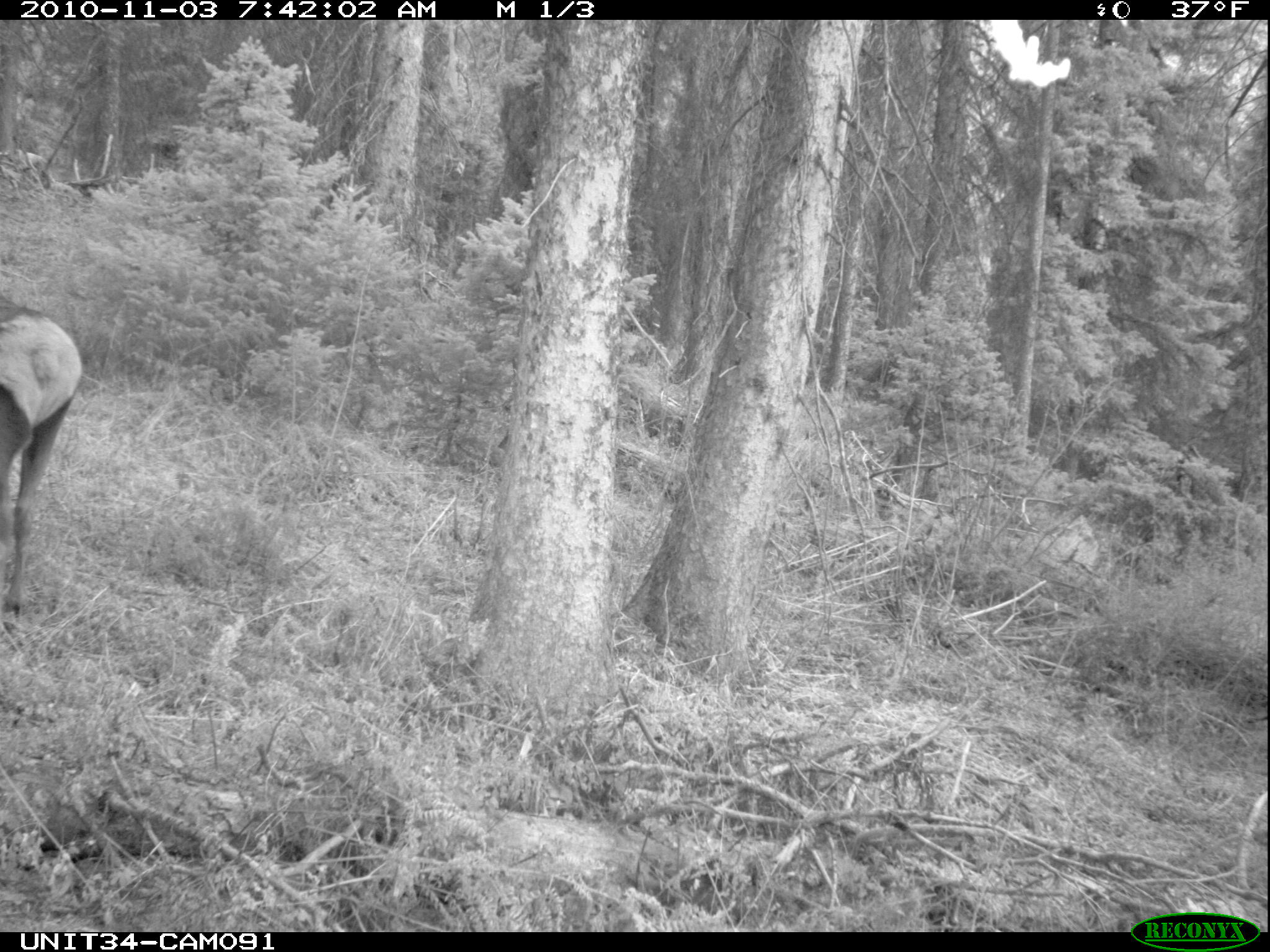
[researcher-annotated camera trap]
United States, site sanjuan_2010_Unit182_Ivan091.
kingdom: Animalia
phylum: Chordata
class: Mammalia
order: Artiodactyla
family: Cervidae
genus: Cervus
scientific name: Cervus elaphus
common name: red deer